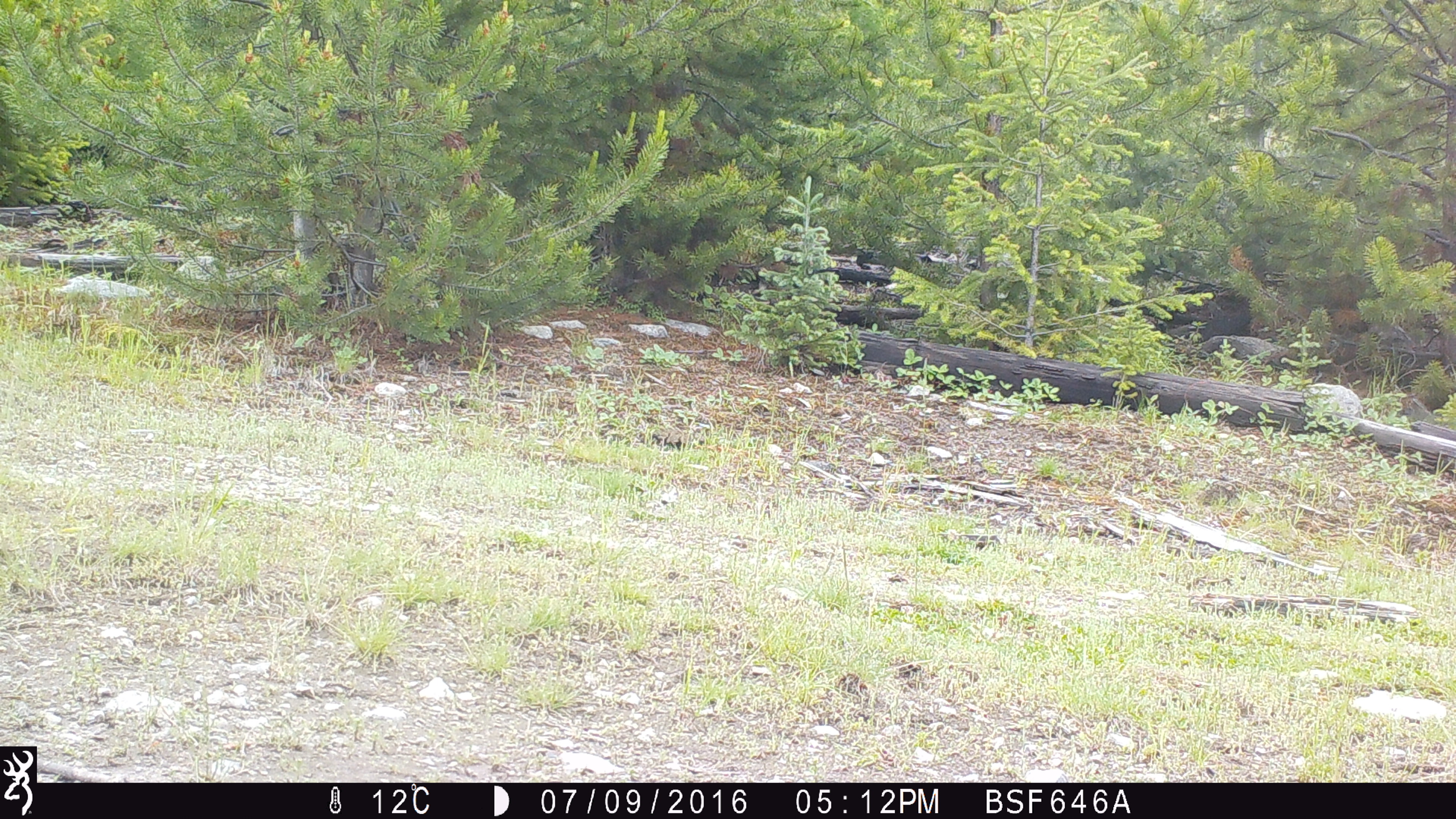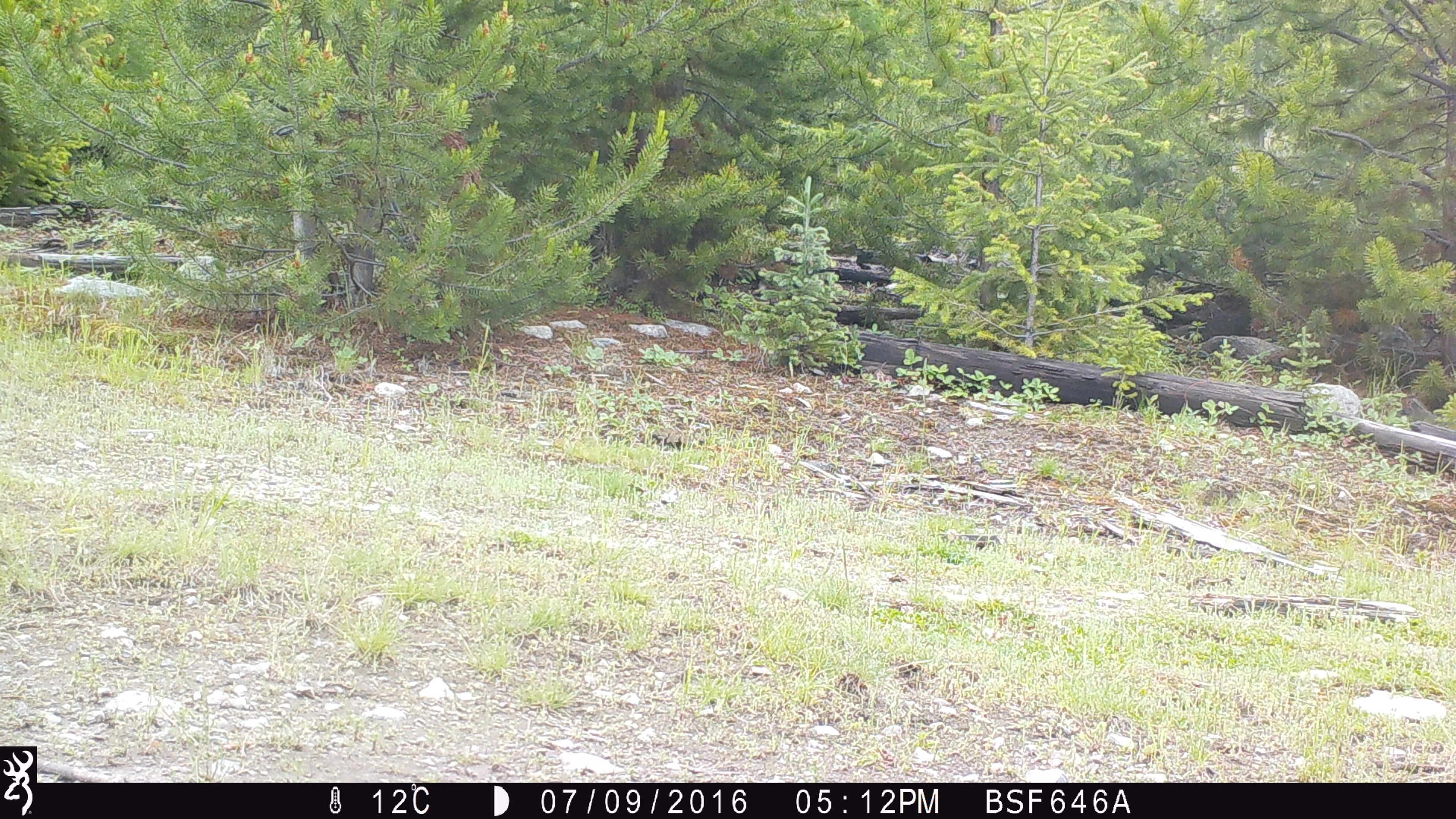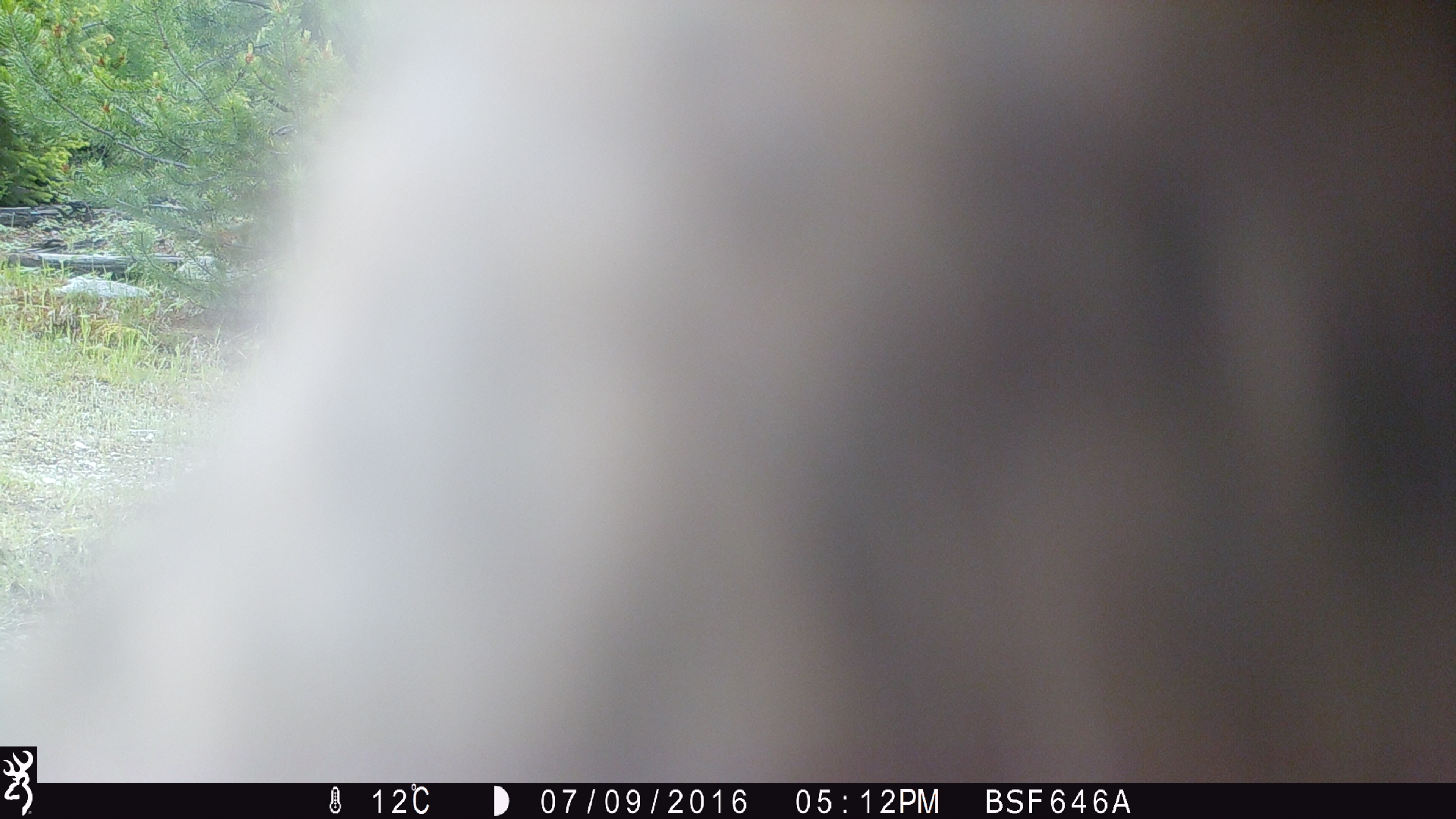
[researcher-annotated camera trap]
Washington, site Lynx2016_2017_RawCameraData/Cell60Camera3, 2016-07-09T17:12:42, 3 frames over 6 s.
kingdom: Animalia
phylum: Chordata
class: Mammalia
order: Lagomorpha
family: Leporidae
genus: Lepus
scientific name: Lepus americanus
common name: snowshoe hare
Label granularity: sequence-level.